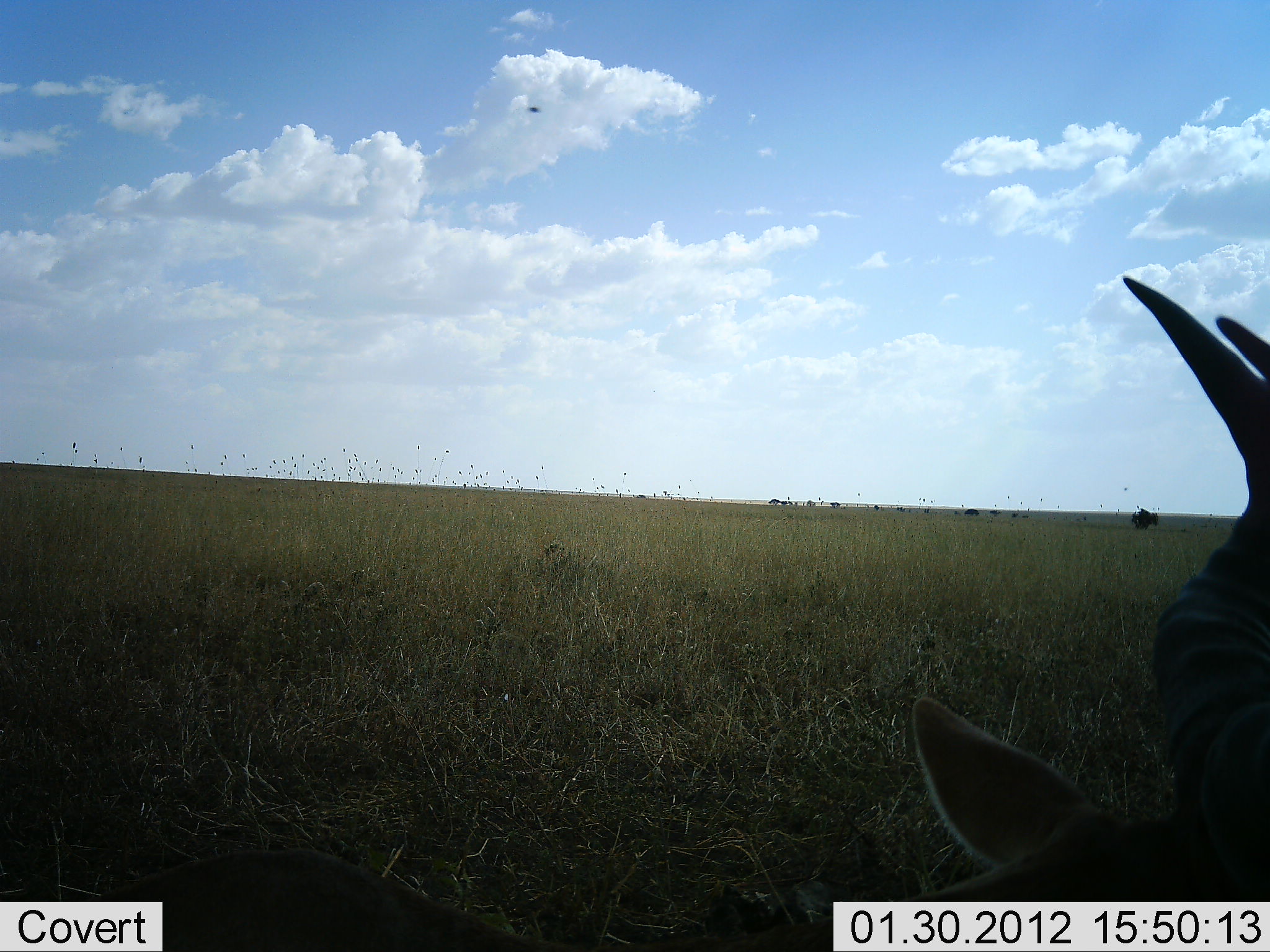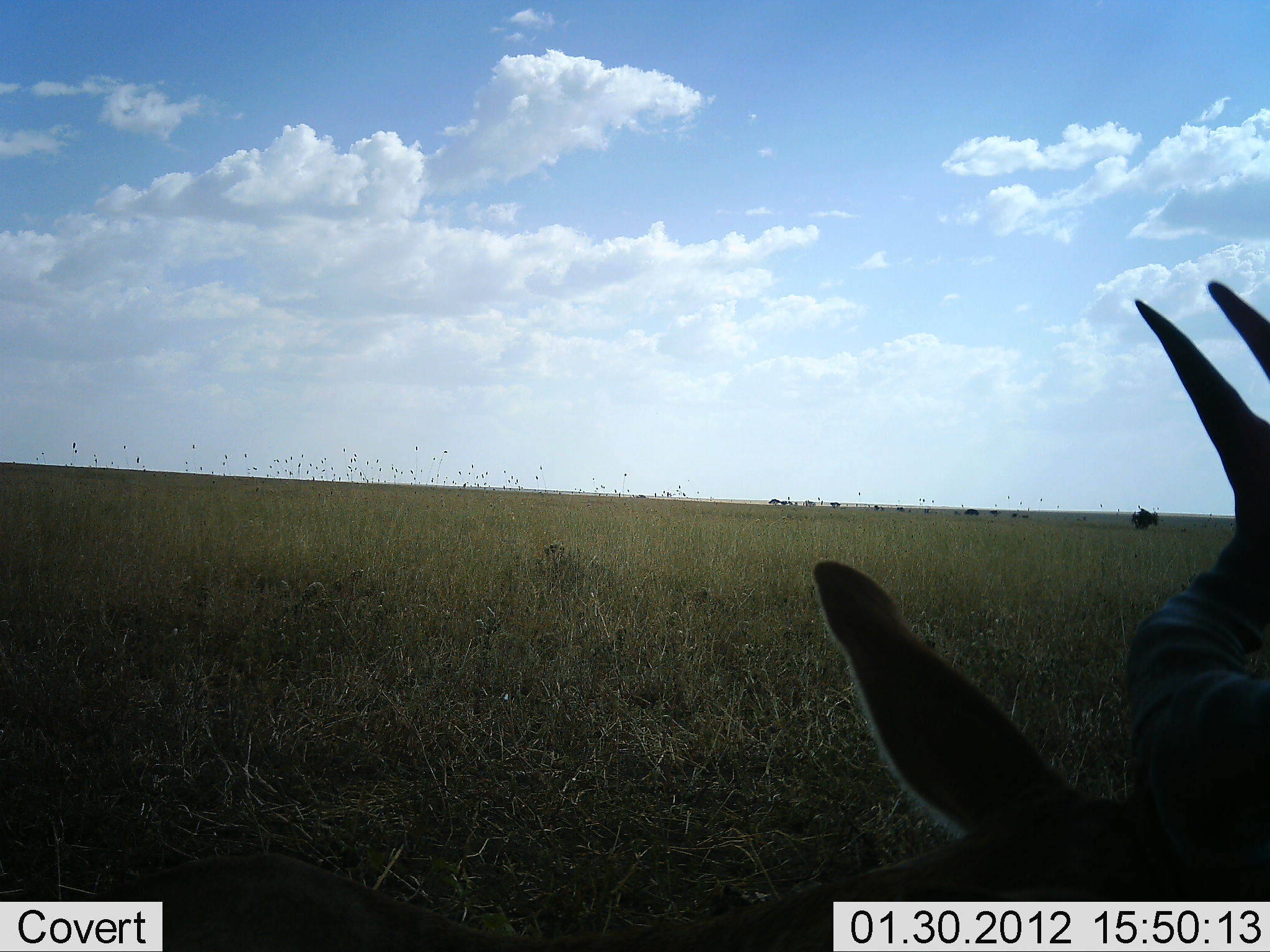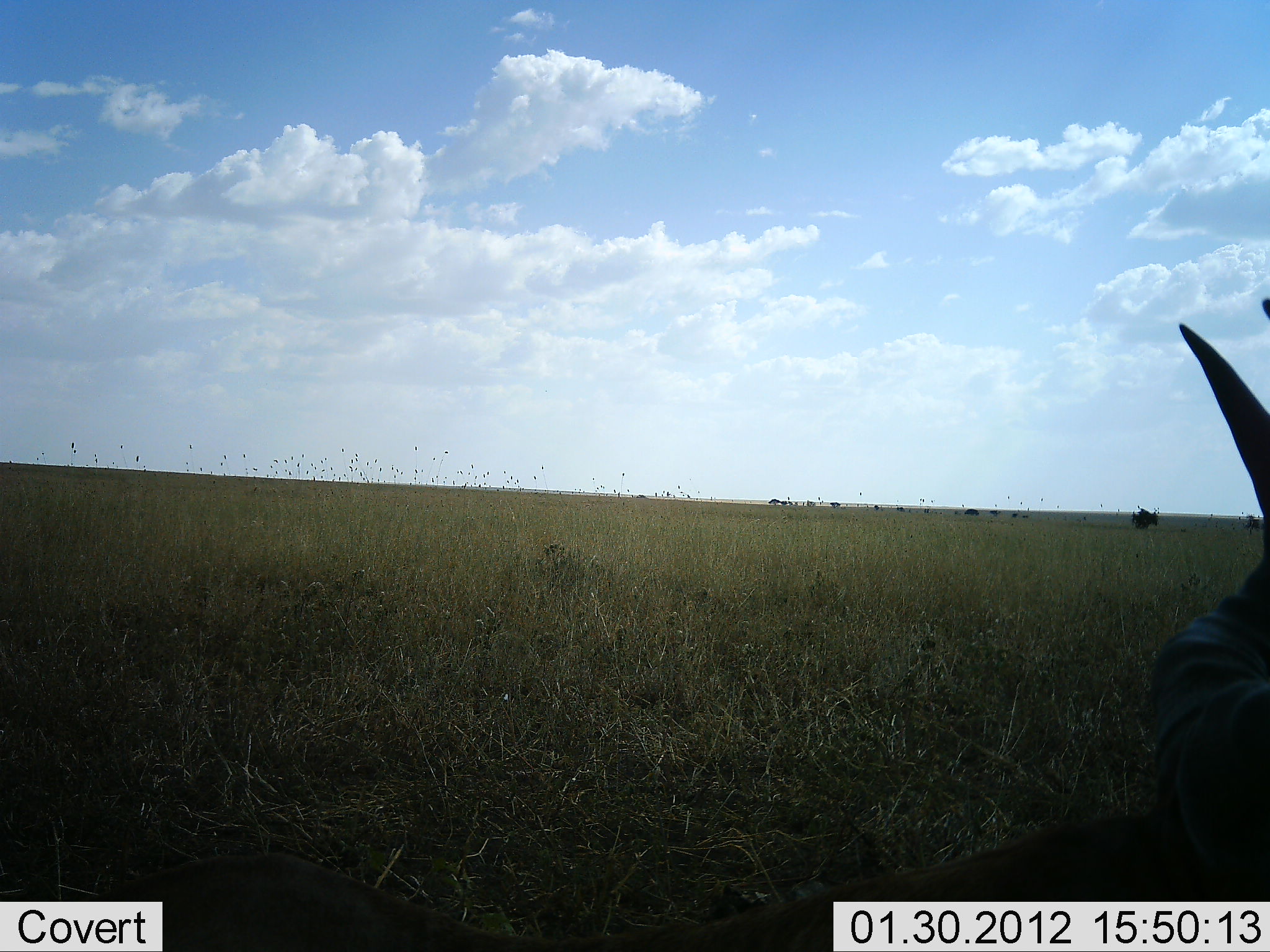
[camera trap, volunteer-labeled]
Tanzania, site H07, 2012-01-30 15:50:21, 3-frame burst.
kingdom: Animalia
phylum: Chordata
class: Mammalia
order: Artiodactyla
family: Bovidae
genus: Alcelaphus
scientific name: Alcelaphus buselaphus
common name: hartebeest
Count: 1.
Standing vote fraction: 12%.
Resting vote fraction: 88%.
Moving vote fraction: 0%.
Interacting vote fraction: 0%.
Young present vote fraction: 0%.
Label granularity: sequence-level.